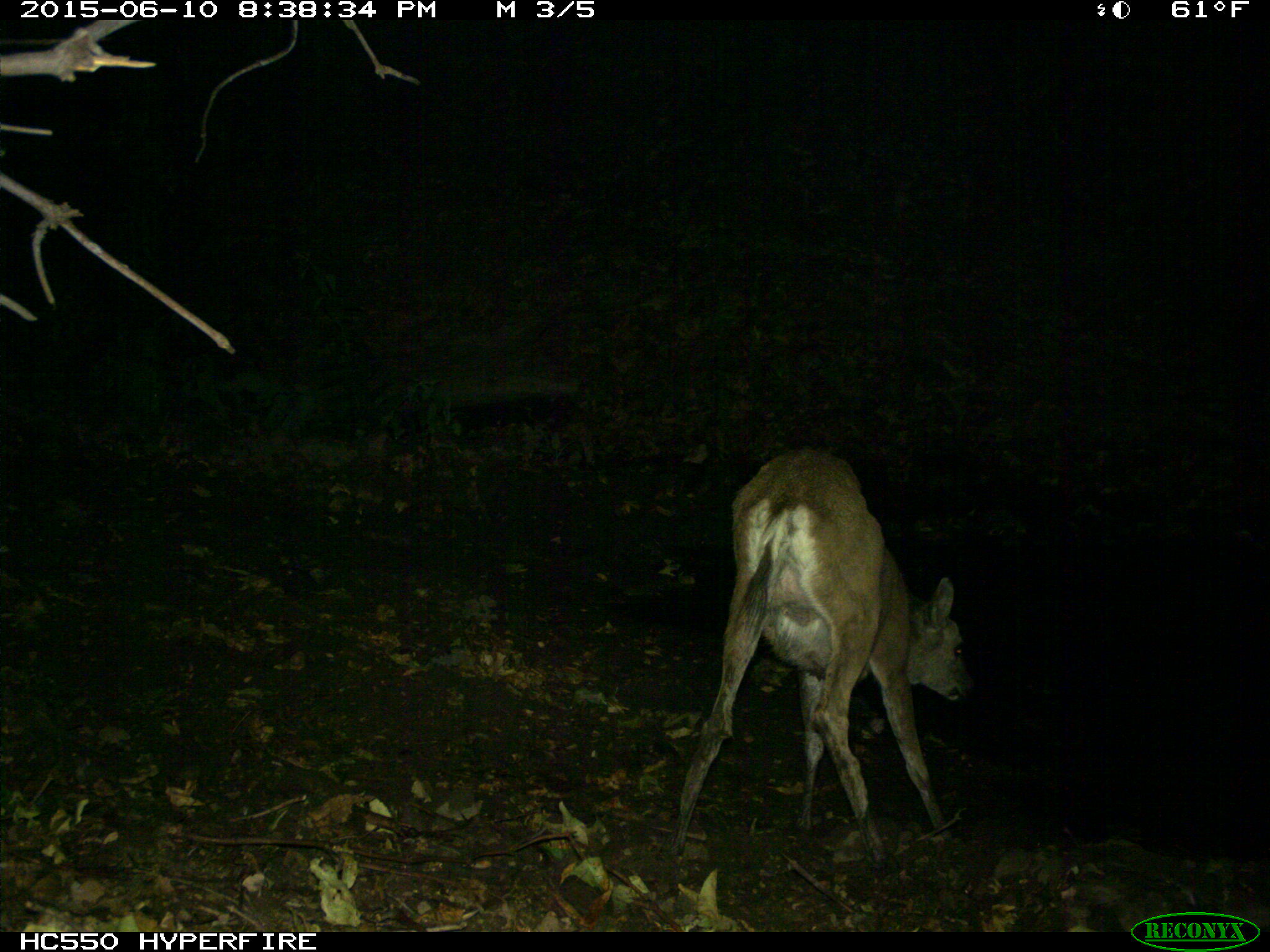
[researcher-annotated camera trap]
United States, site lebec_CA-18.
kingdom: Animalia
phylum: Chordata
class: Mammalia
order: Artiodactyla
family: Cervidae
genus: Odocoileus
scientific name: Odocoileus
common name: deer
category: unidentified deer